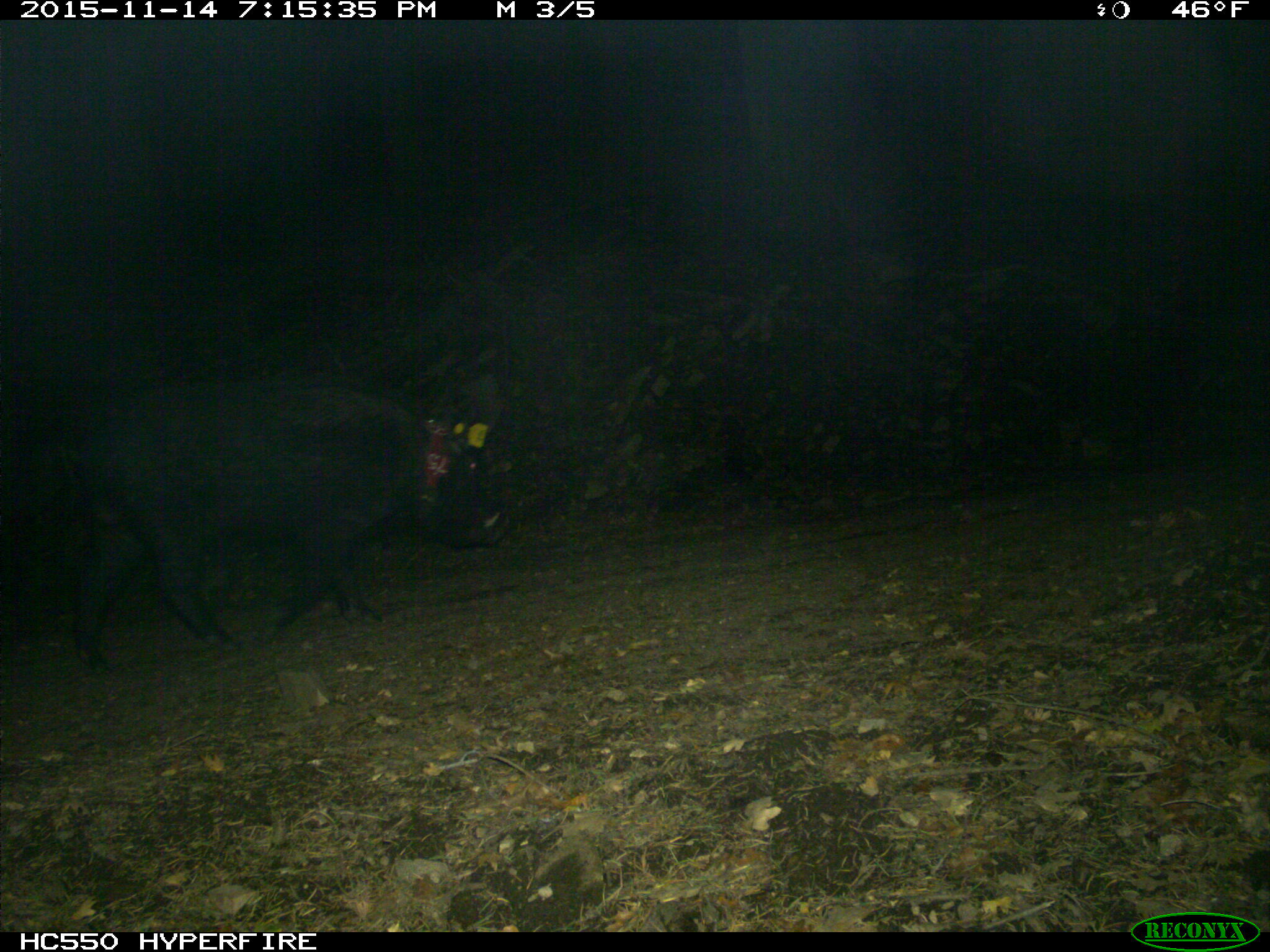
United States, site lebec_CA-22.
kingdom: Animalia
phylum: Chordata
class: Mammalia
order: Artiodactyla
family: Suidae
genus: Sus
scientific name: Sus scrofa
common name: wild boar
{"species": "Sus scrofa (wild boar)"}